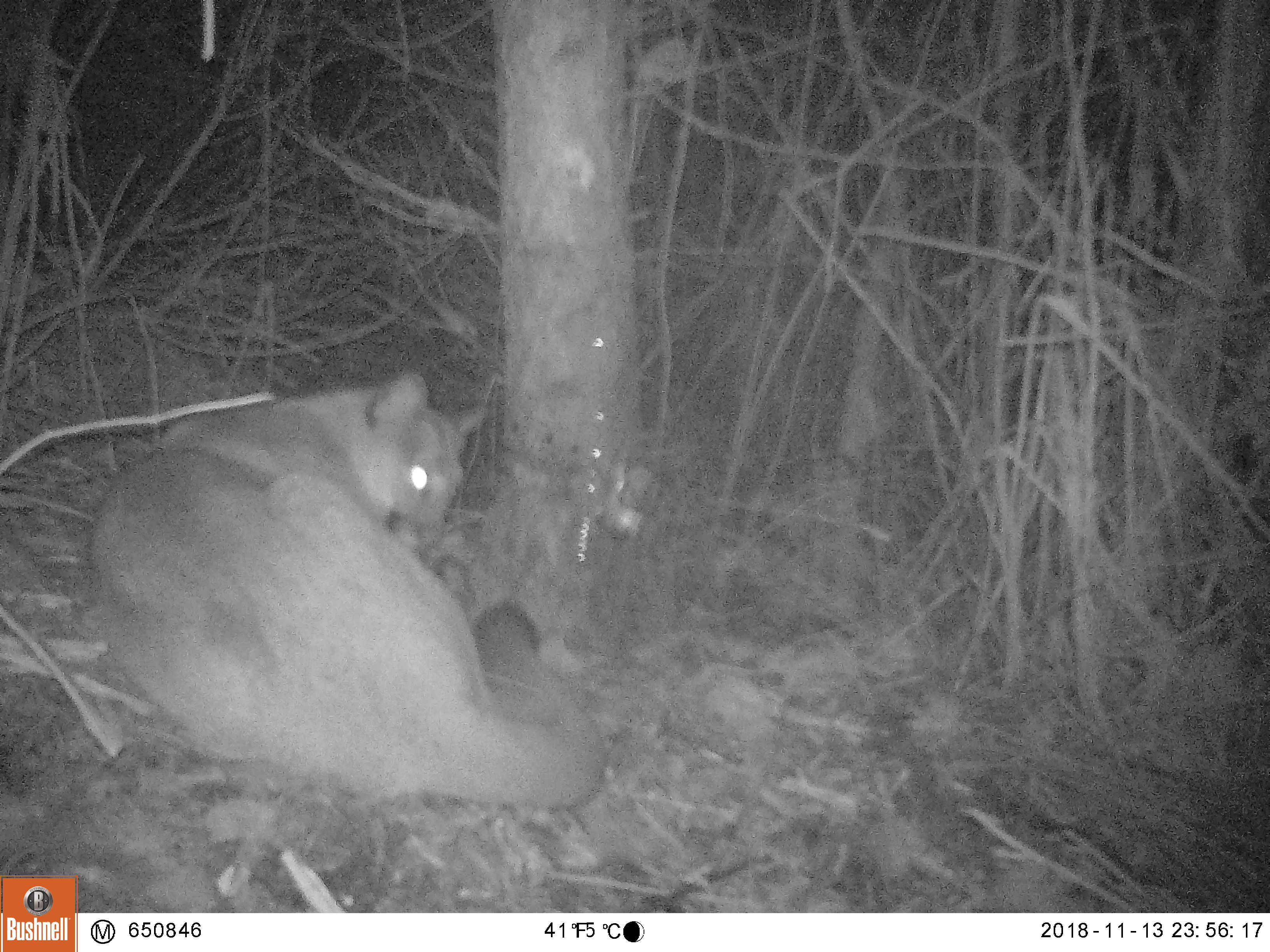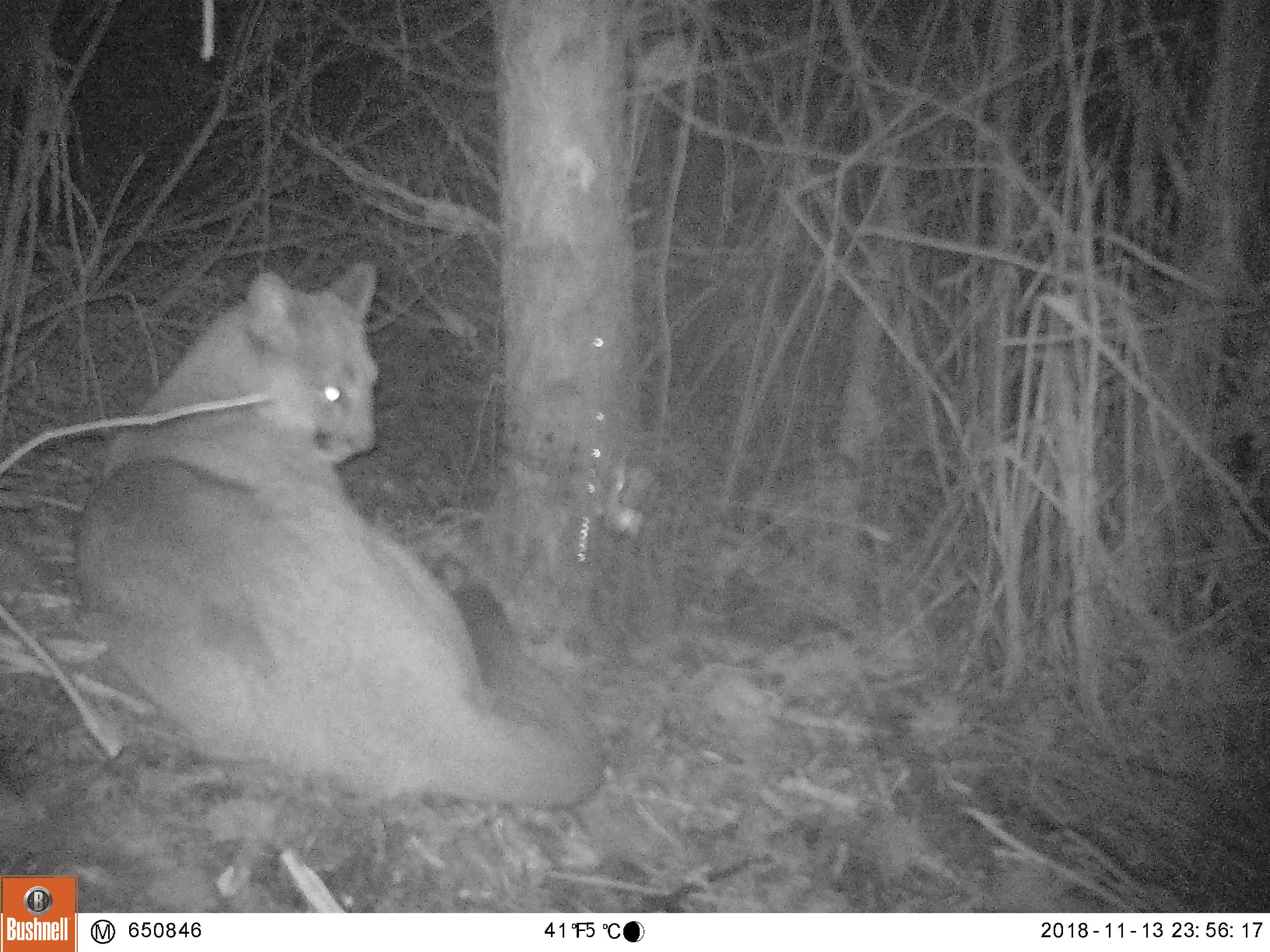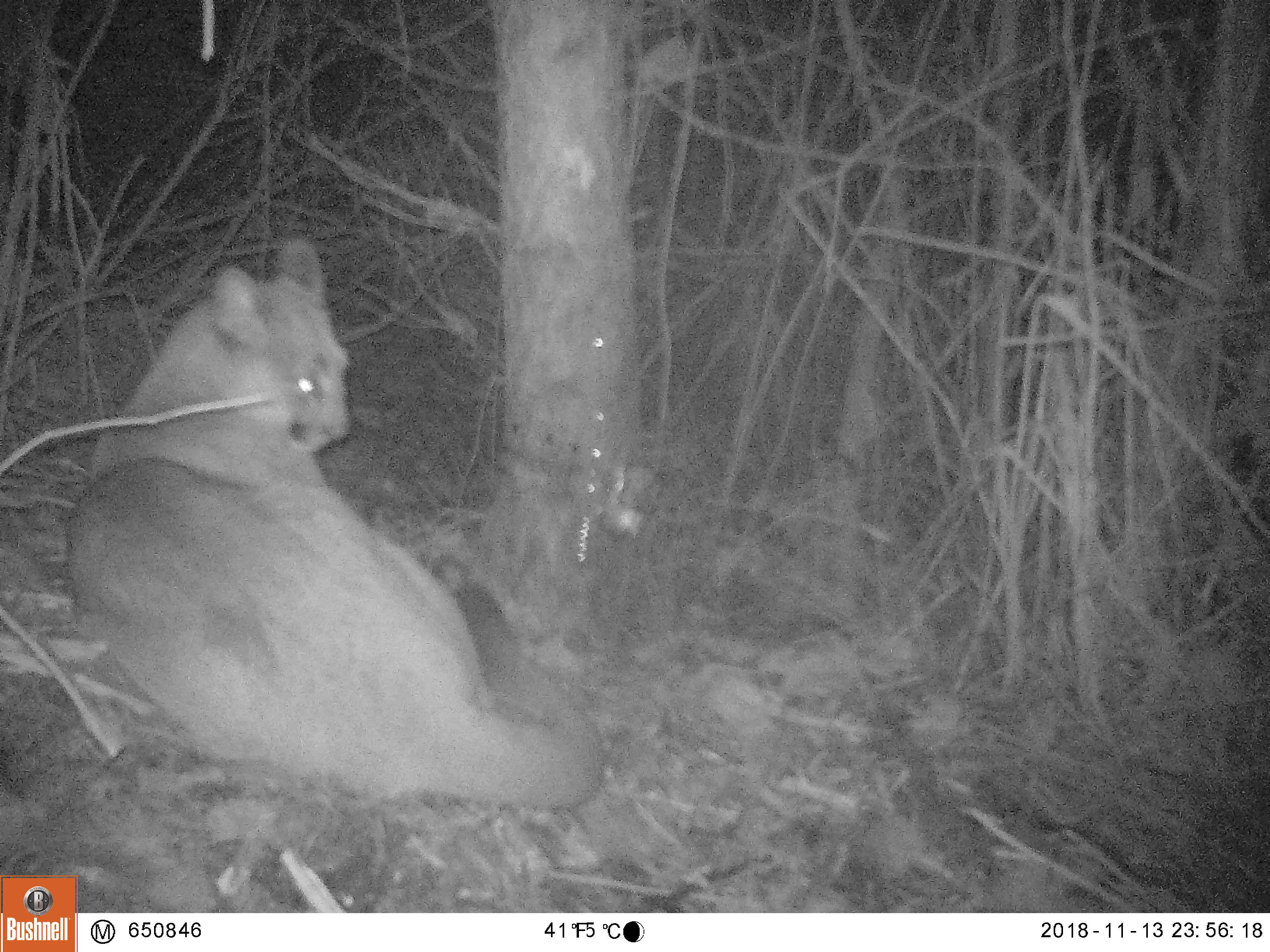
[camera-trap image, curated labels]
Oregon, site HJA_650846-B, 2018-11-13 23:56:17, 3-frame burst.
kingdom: Animalia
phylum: Chordata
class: Mammalia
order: Carnivora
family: Felidae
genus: Puma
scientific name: Puma concolor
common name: cougar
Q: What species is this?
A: Cougar (Puma concolor).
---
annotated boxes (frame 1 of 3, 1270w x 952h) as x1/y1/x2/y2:
cougar: 71/368/610/814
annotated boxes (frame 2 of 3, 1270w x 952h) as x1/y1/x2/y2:
cougar: 65/257/609/809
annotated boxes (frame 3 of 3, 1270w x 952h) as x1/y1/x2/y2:
cougar: 62/234/603/814